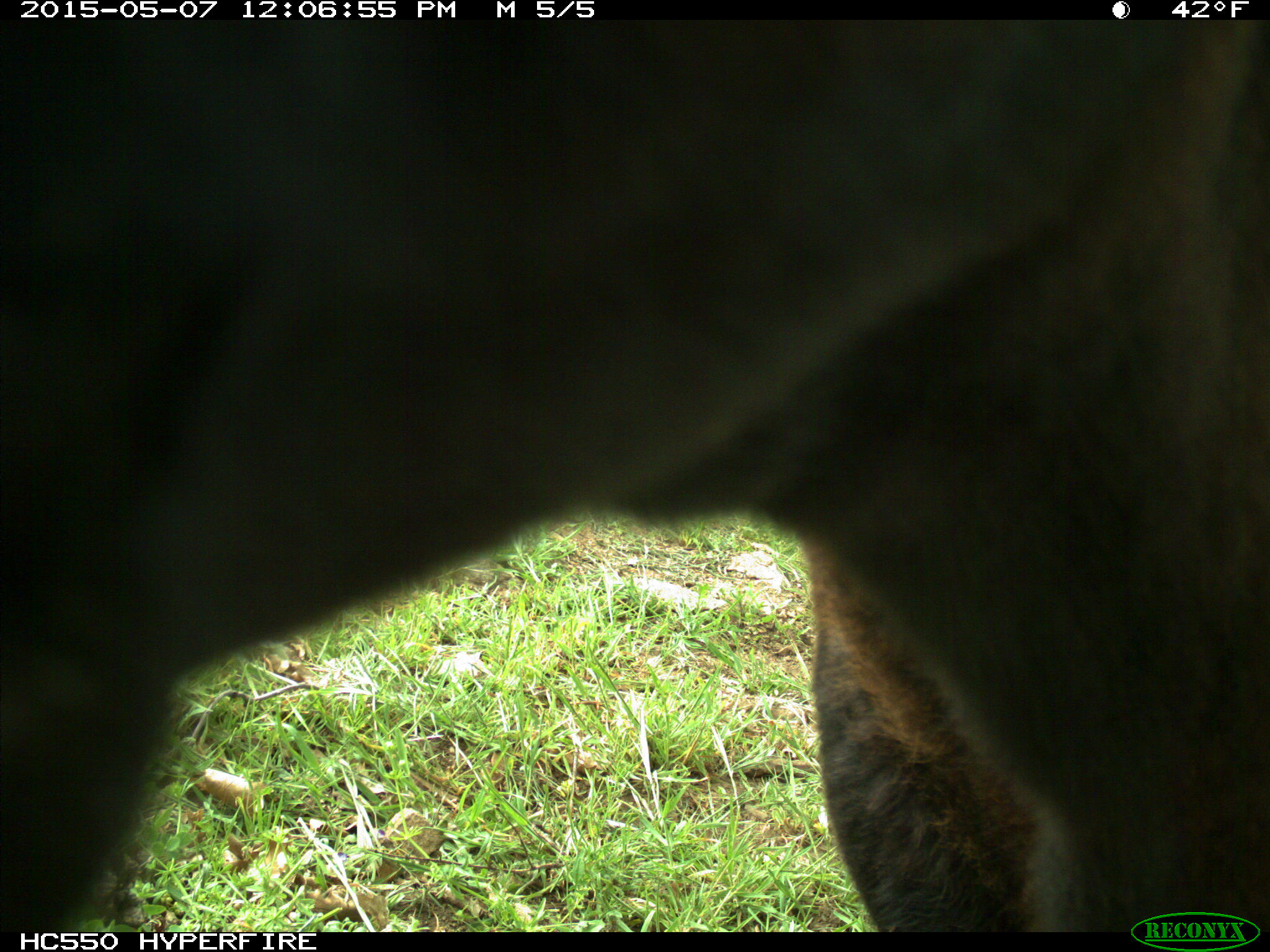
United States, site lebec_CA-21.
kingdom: Animalia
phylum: Chordata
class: Mammalia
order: Artiodactyla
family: Bovidae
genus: Bos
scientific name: Bos taurus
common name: domestic cow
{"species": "Bos taurus (domestic cow)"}